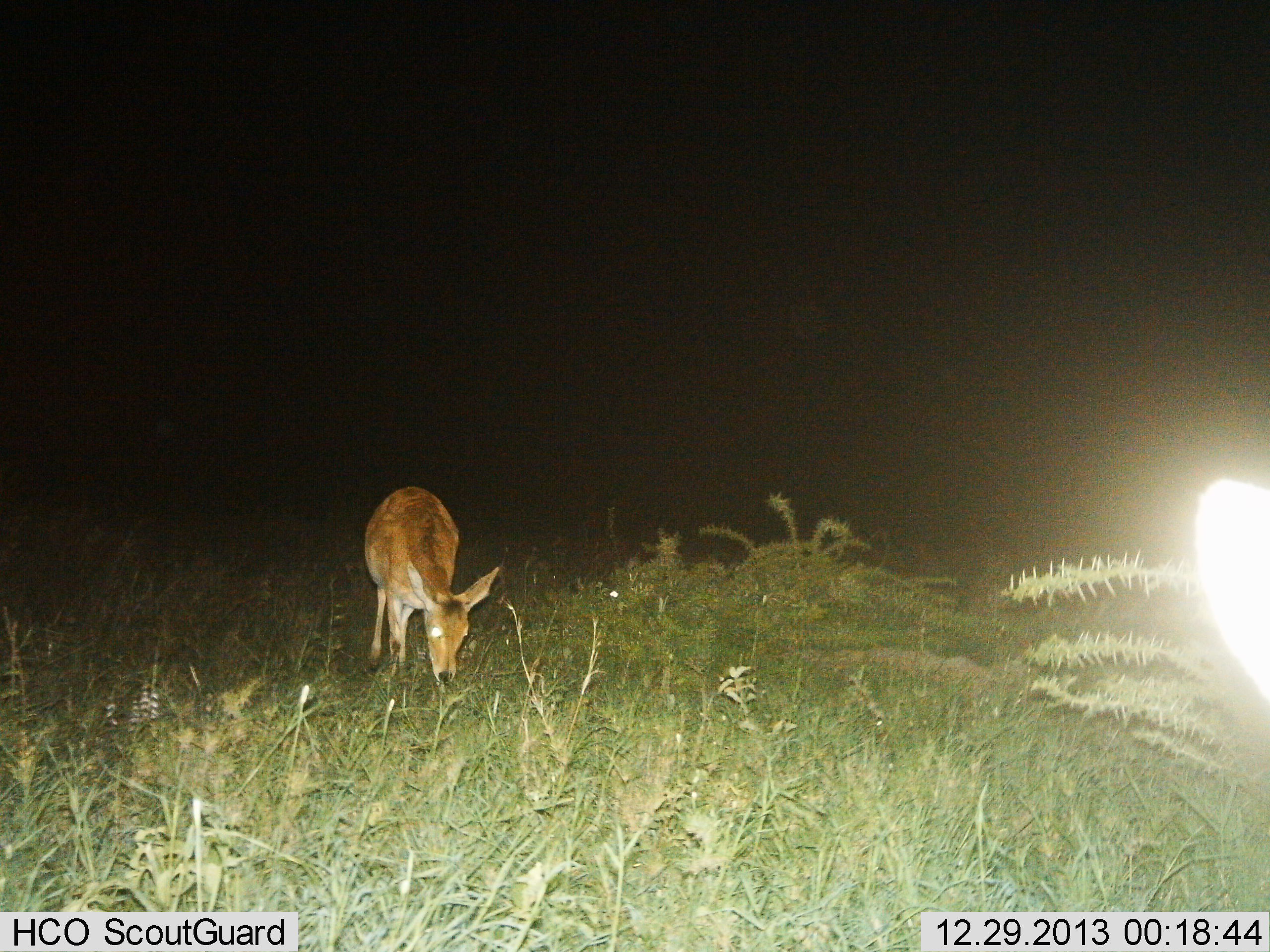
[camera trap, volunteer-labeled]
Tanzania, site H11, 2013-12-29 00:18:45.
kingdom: Animalia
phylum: Chordata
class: Mammalia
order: Artiodactyla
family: Bovidae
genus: Redunca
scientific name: Redunca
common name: reedbuck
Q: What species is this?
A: Reedbuck (Redunca).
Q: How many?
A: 1.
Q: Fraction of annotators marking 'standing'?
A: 27%.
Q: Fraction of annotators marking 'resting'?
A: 0%.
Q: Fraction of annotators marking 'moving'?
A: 0%.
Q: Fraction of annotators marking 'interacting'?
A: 0%.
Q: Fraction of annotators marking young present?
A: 0%.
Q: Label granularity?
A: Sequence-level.